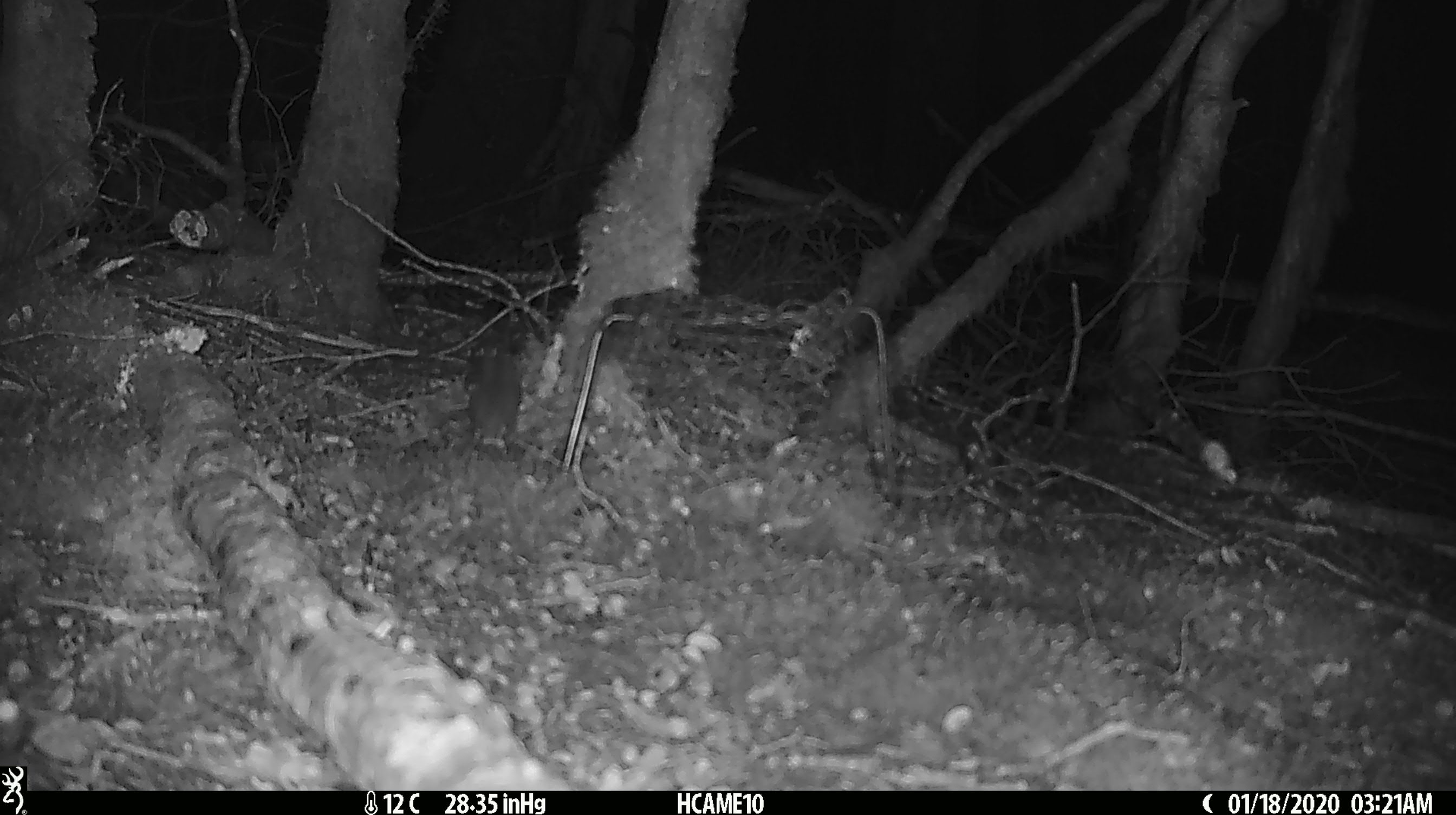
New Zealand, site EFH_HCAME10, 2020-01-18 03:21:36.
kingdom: Animalia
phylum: Chordata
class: Mammalia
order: Rodentia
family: Muridae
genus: Mus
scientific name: Mus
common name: mouse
Mouse (Mus).